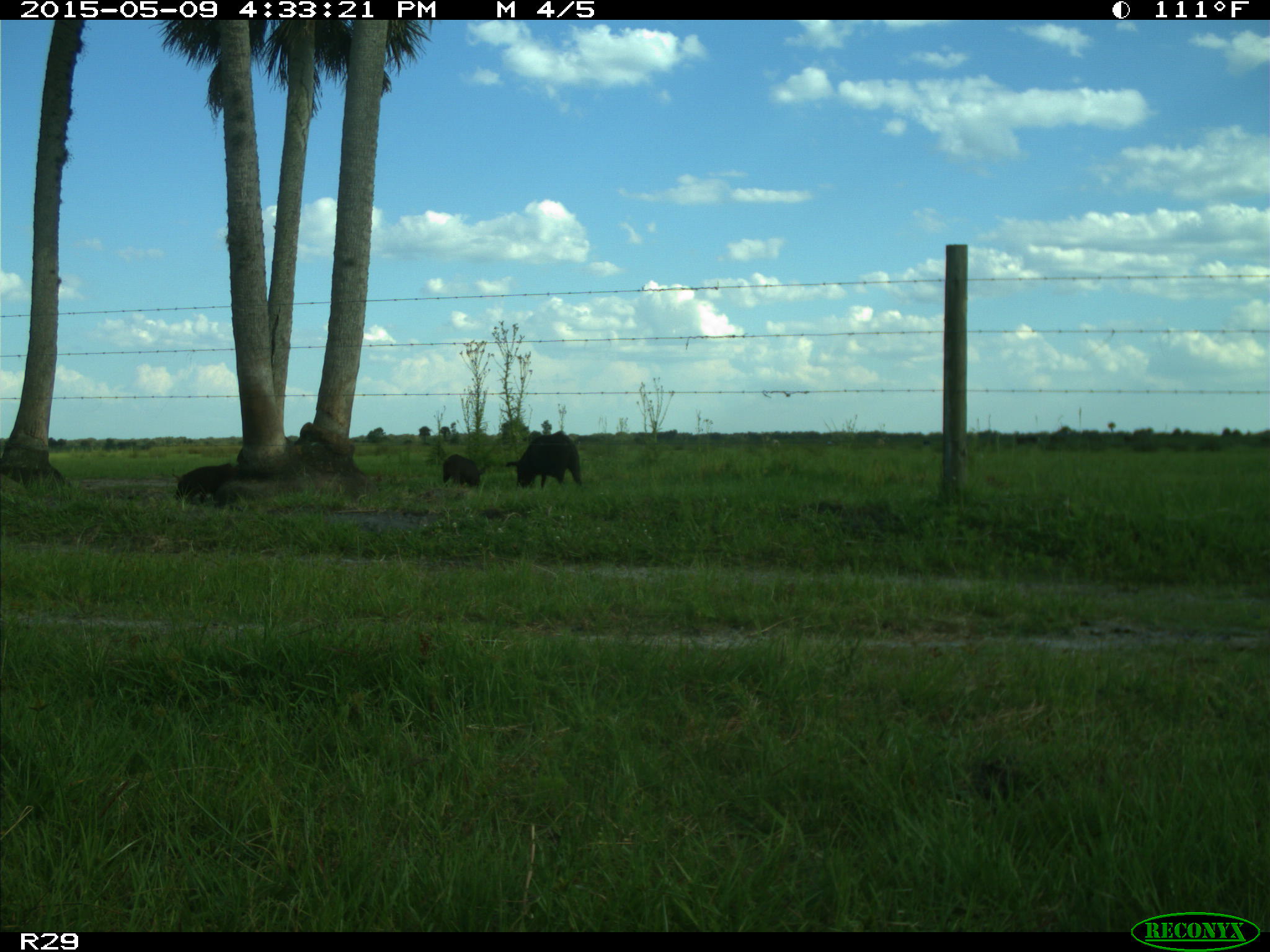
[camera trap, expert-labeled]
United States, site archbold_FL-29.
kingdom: Animalia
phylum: Chordata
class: Mammalia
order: Artiodactyla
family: Suidae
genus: Sus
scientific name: Sus scrofa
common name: wild boar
Sus scrofa (wild boar).